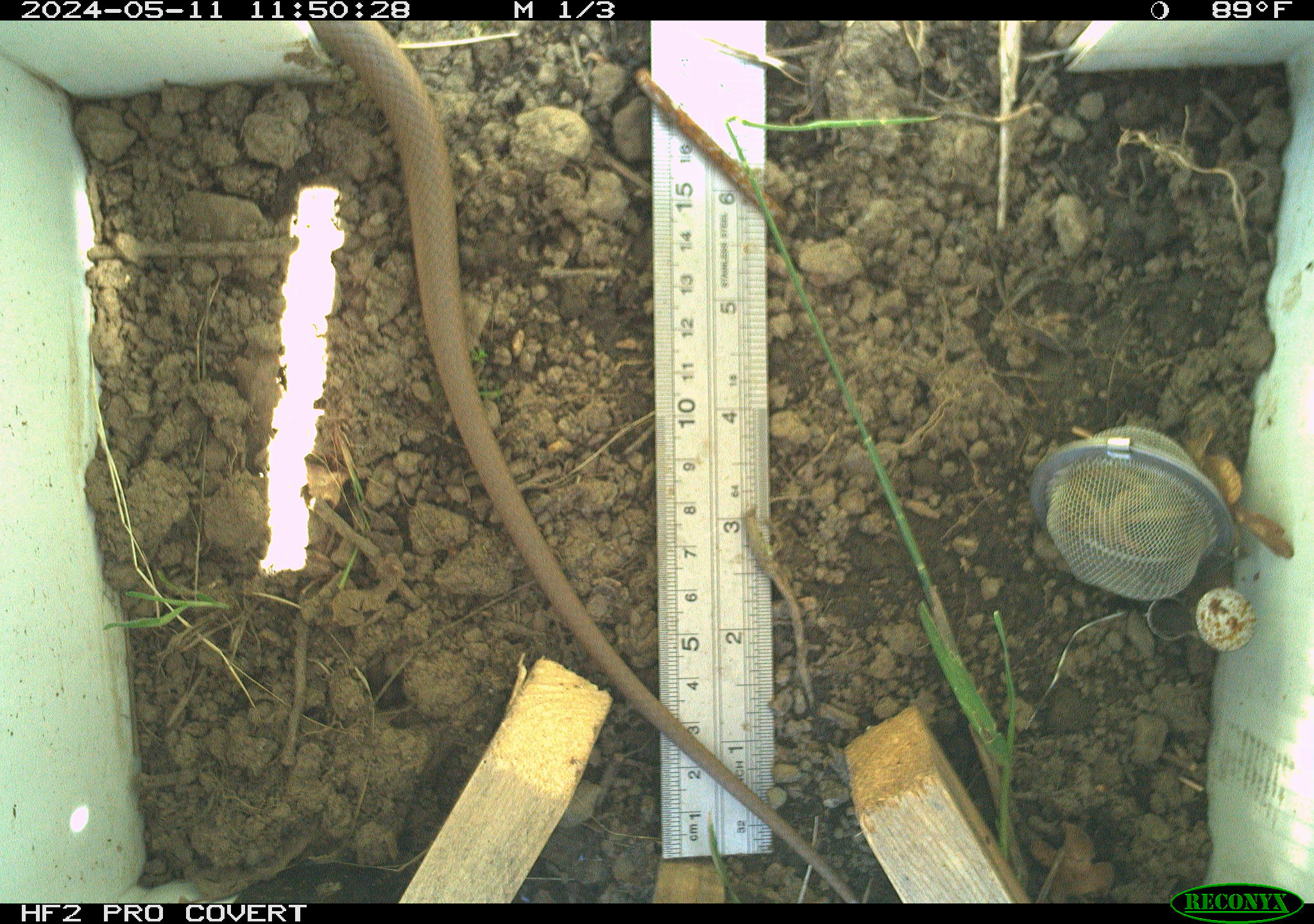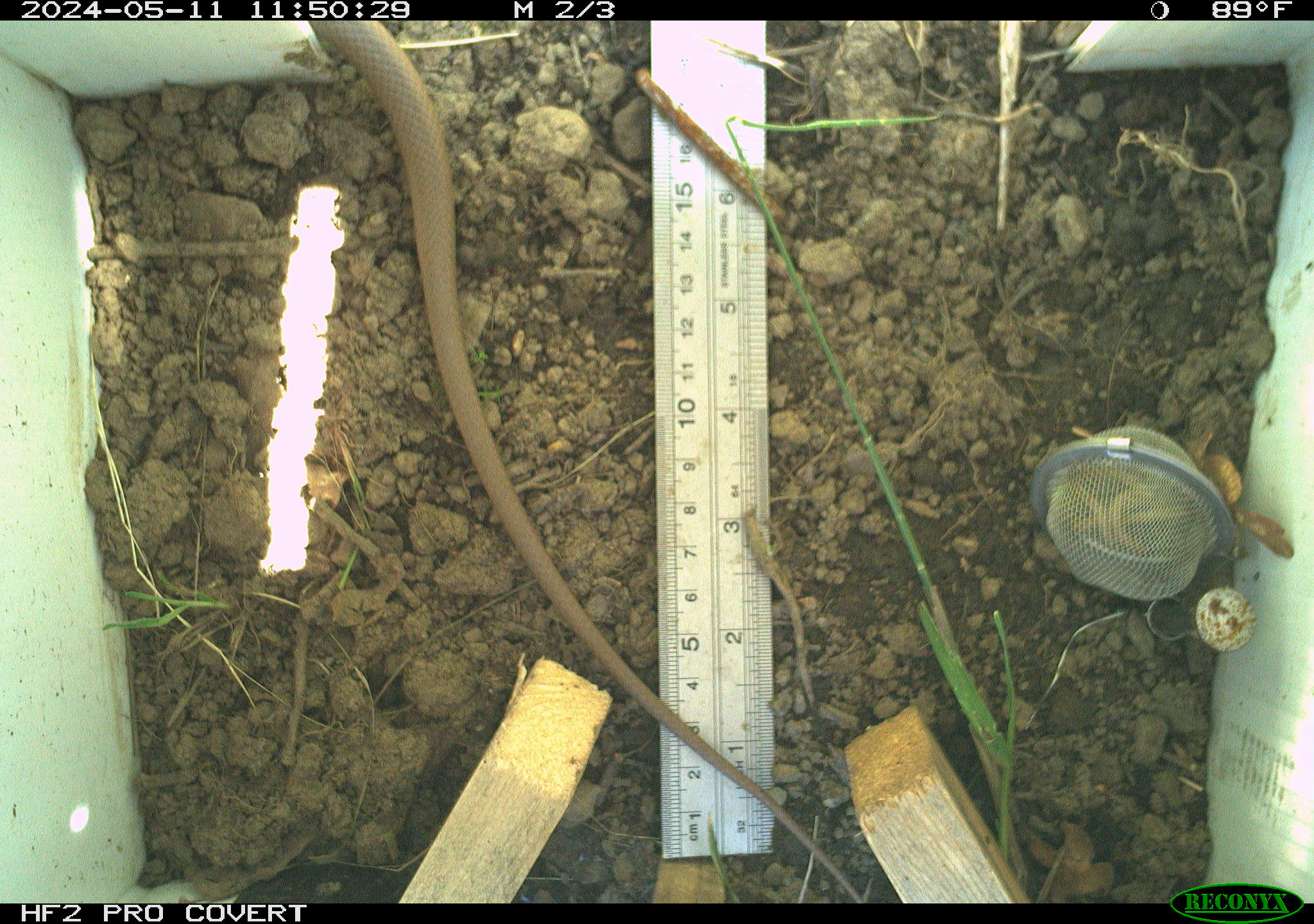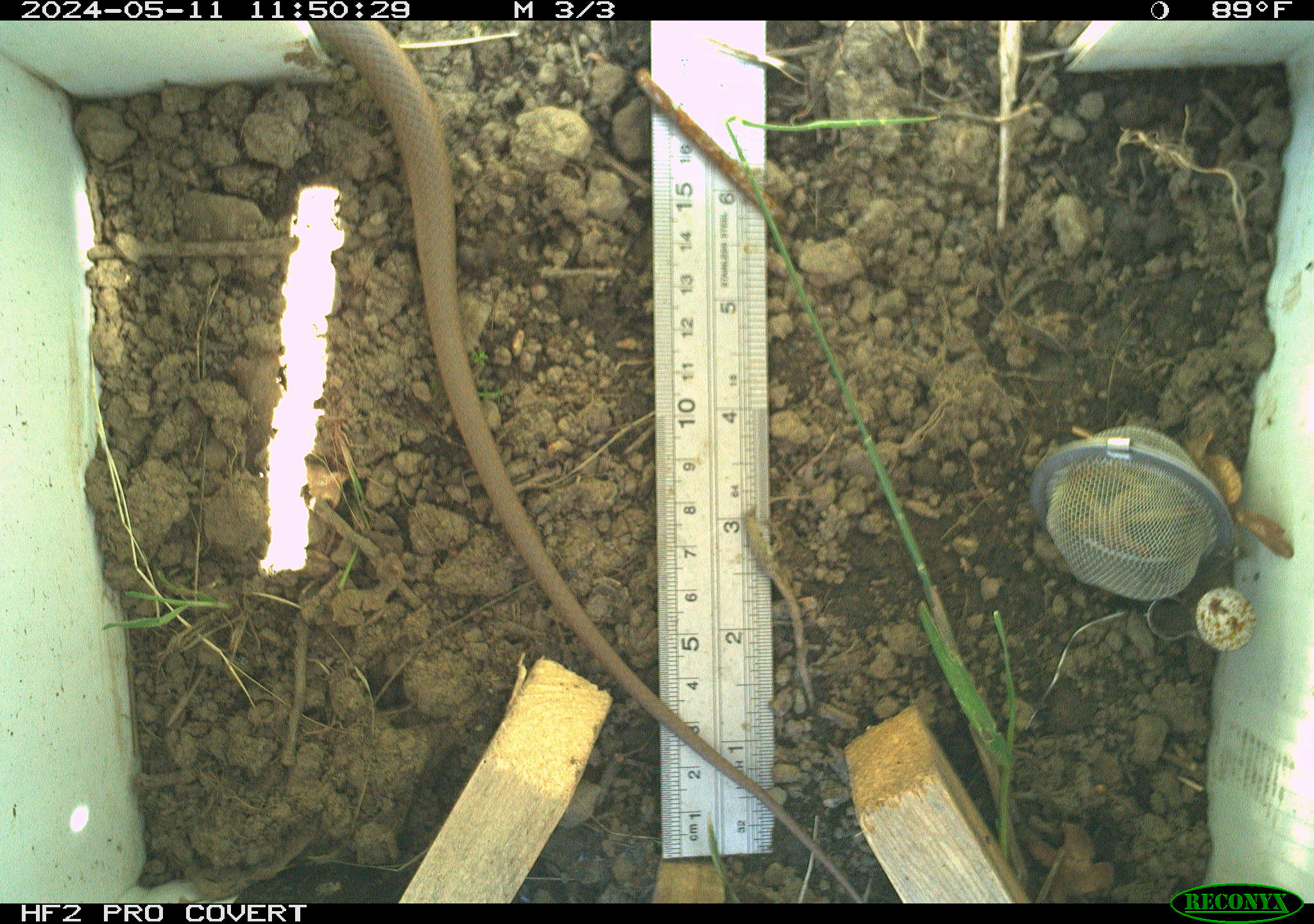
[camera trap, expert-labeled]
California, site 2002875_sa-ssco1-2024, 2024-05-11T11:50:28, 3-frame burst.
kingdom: Animalia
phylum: Chordata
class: Reptilia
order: Squamata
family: Colubridae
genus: Coluber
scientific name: Coluber constrictor mormon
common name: western yellow-bellied racer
Western yellow-bellied racer (Coluber constrictor mormon).